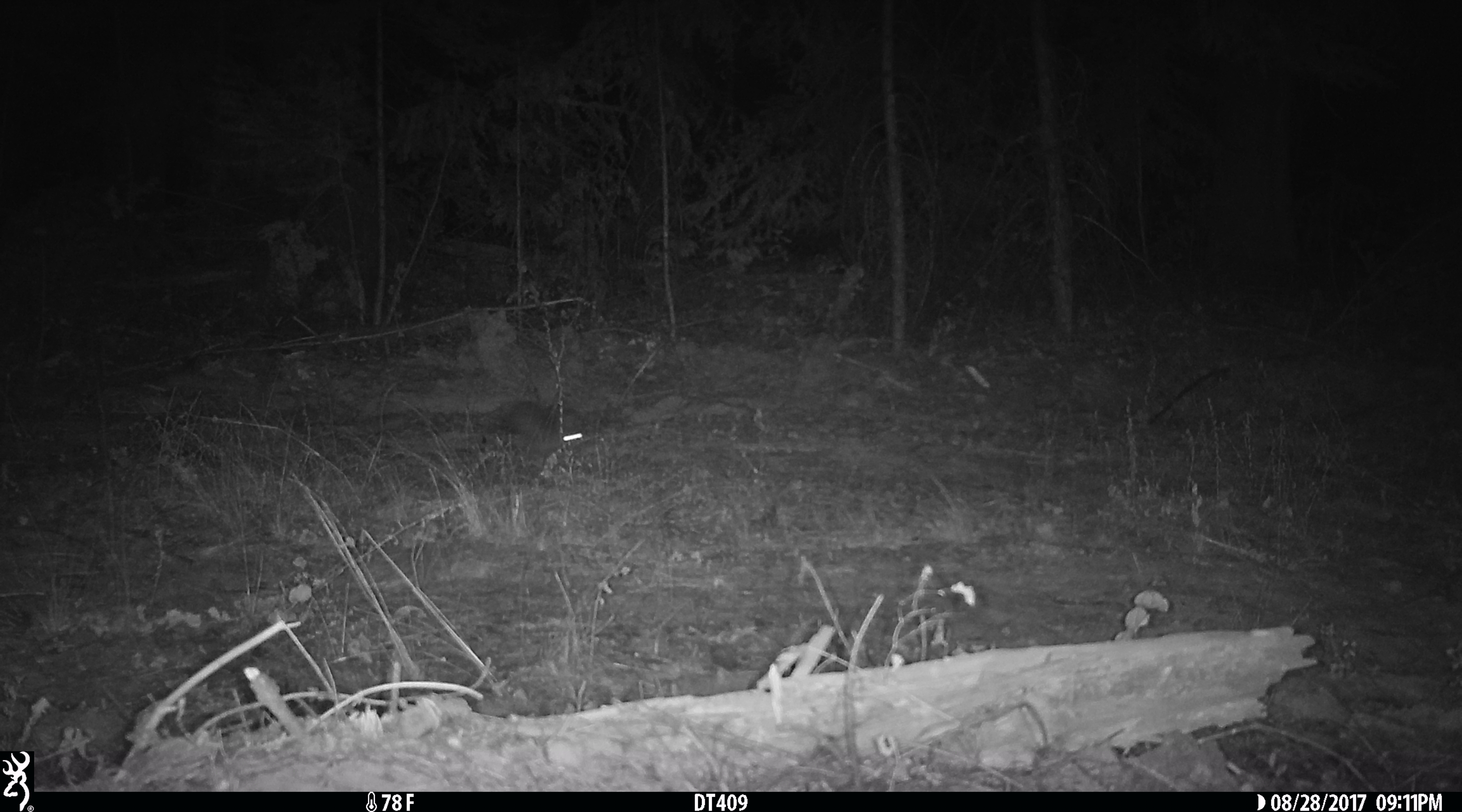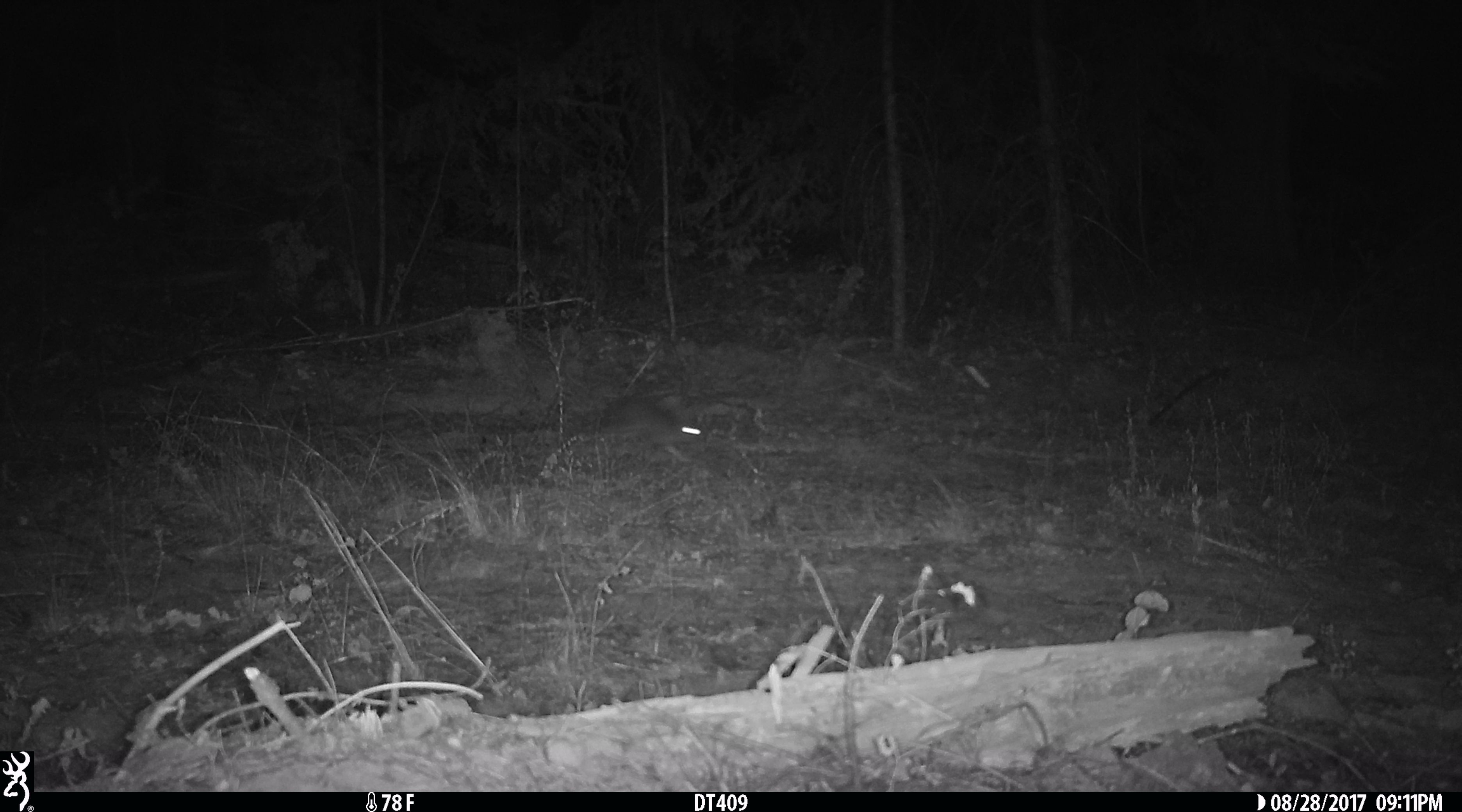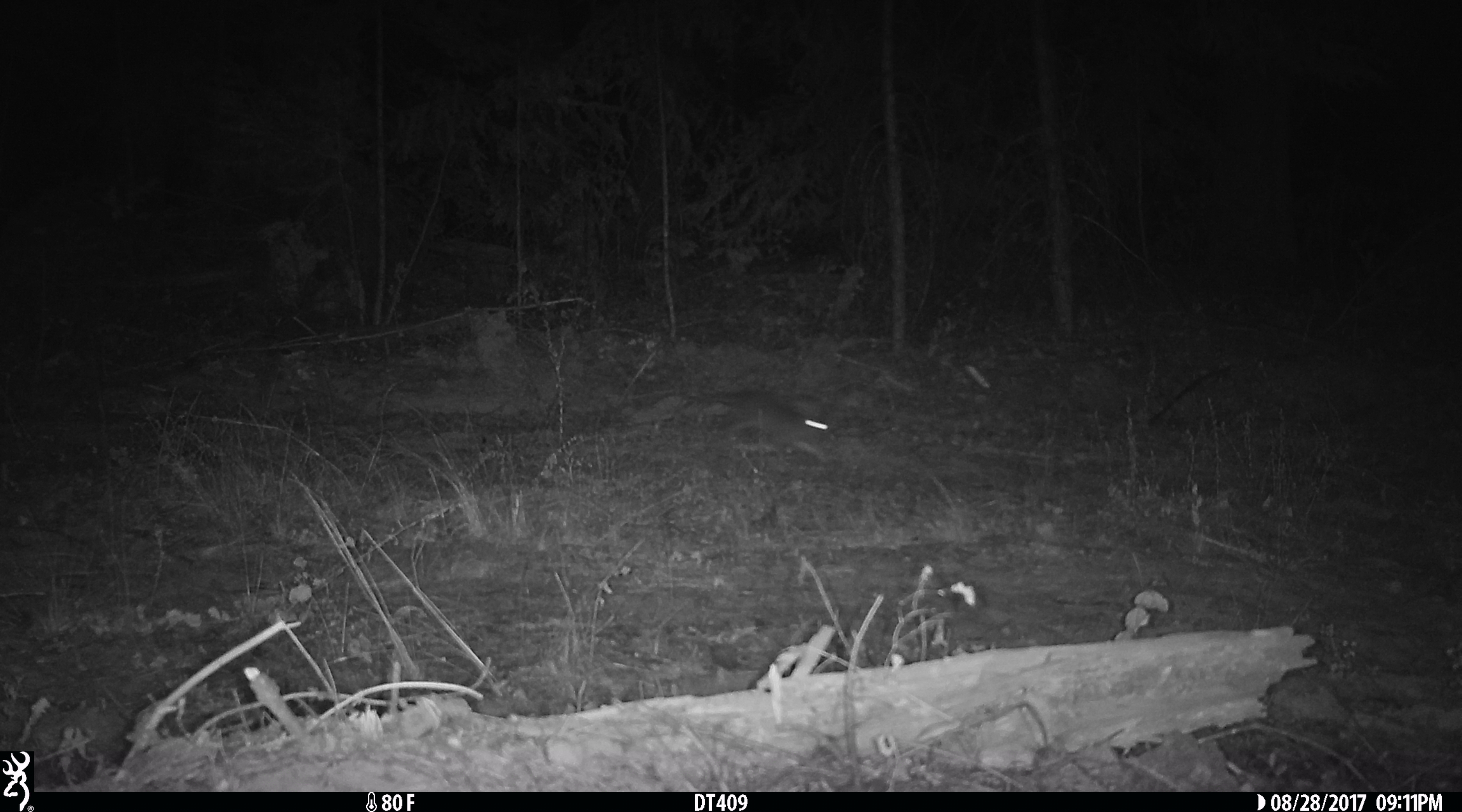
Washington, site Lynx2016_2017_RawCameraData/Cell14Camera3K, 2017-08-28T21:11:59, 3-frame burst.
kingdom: Animalia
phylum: Chordata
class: Mammalia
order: Lagomorpha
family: Leporidae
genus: Lepus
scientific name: Lepus americanus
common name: snowshoe hare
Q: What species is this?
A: Lepus americanus (snowshoe hare).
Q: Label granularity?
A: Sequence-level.